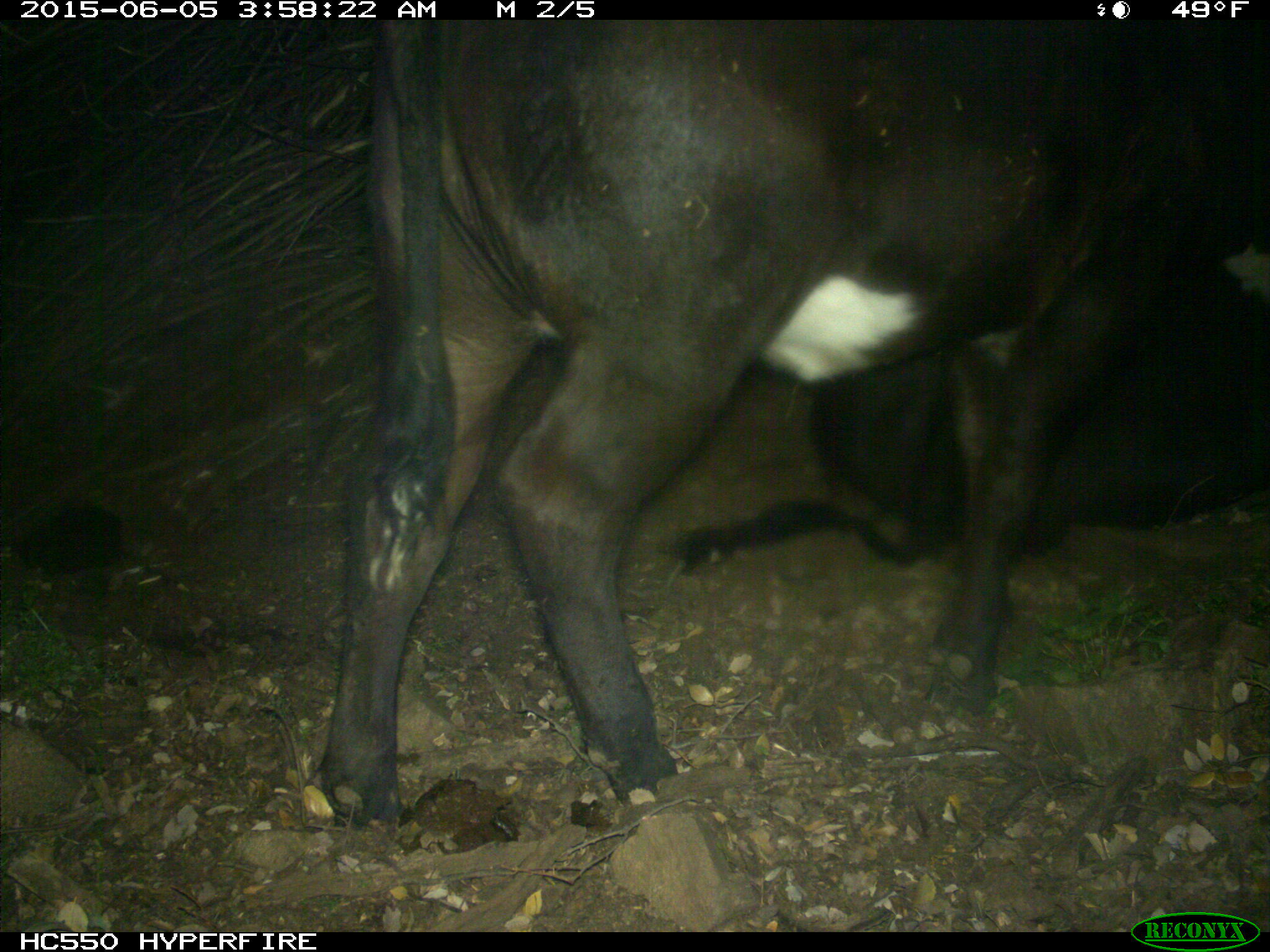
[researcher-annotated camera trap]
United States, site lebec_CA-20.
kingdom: Animalia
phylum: Chordata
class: Mammalia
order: Artiodactyla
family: Bovidae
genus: Bos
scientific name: Bos taurus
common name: domestic cow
Bos taurus (domestic cow).